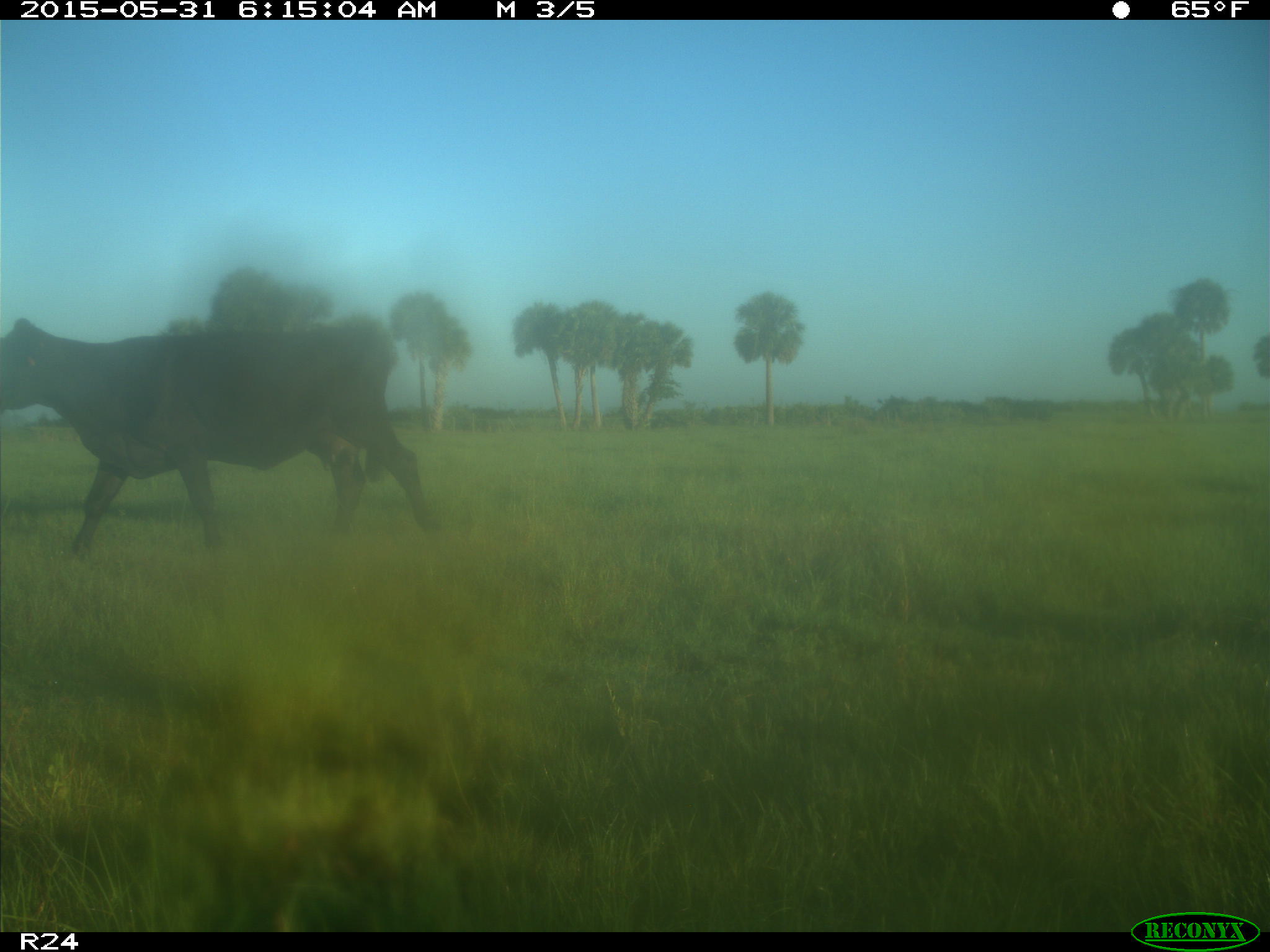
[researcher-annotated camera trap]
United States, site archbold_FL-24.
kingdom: Animalia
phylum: Chordata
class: Mammalia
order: Artiodactyla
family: Bovidae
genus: Bos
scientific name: Bos taurus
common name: domestic cow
Bos taurus (domestic cow).